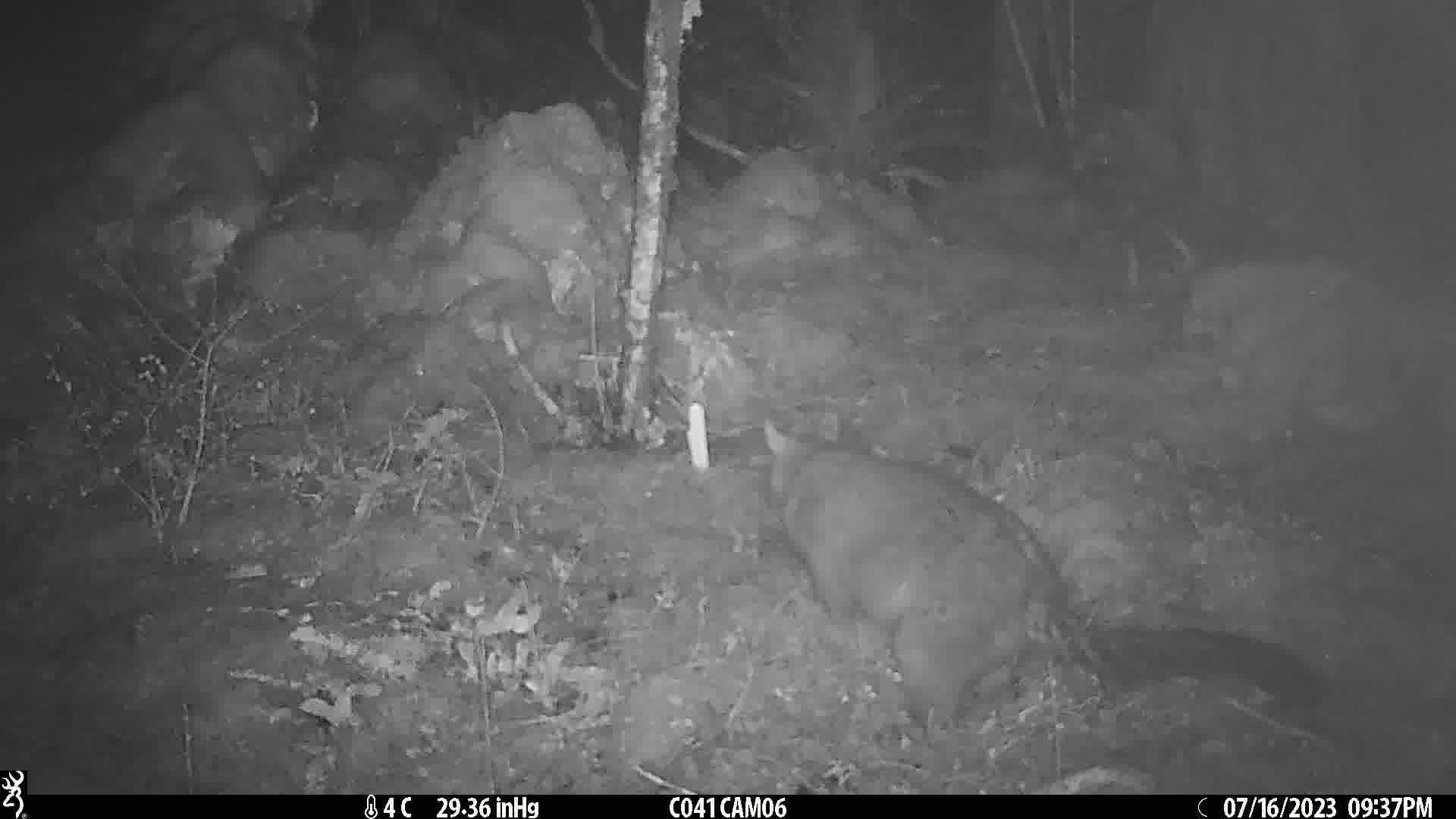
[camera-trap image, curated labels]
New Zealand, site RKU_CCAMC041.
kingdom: Animalia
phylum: Chordata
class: Mammalia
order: Diprotodontia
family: Phalangeridae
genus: Trichosurus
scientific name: Trichosurus vulpecula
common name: common brushtail possum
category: possum